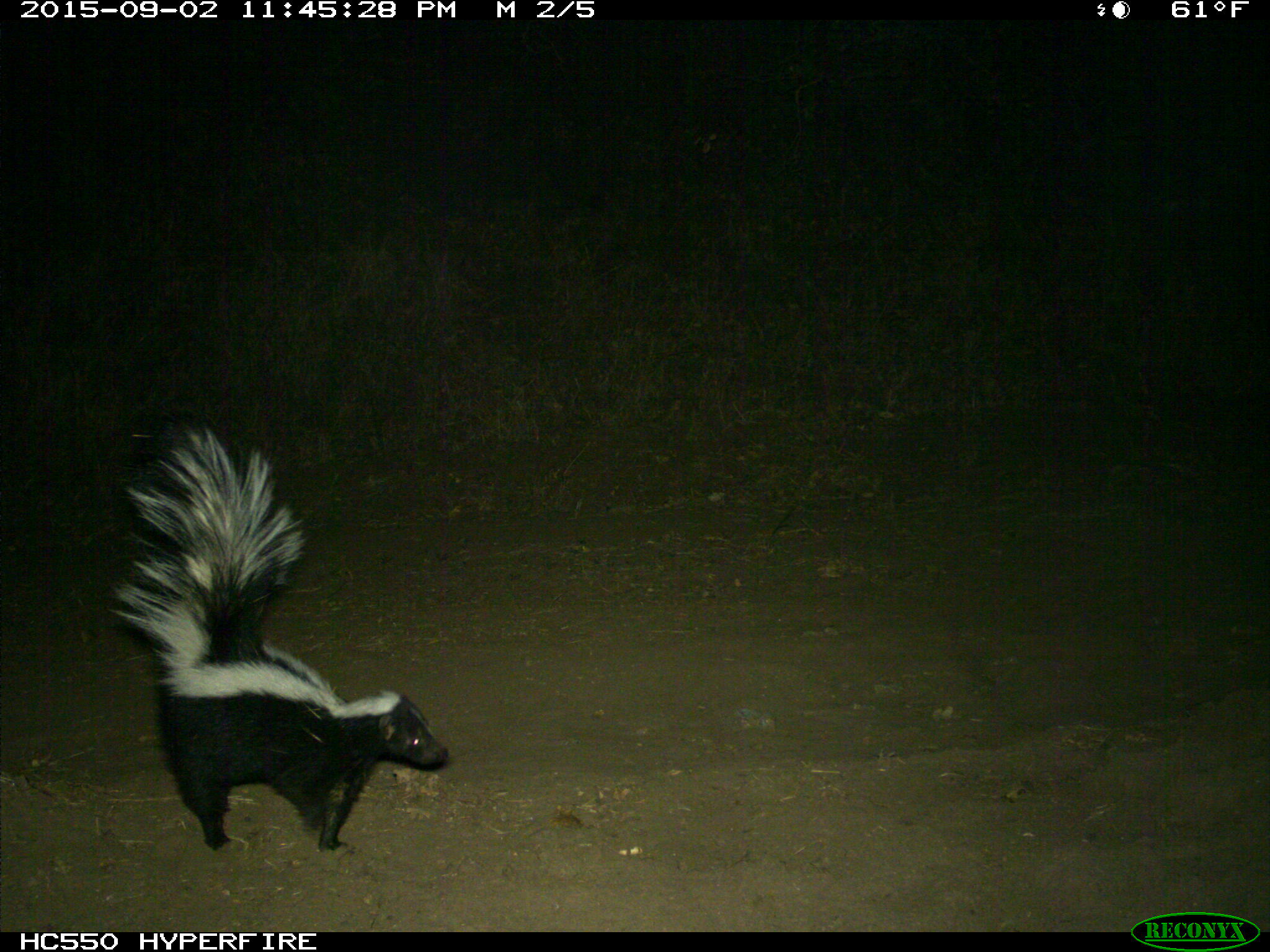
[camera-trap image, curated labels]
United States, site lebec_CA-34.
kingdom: Animalia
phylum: Chordata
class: Mammalia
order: Carnivora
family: Mephitidae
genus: Mephitis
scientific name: Mephitis mephitis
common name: striped skunk